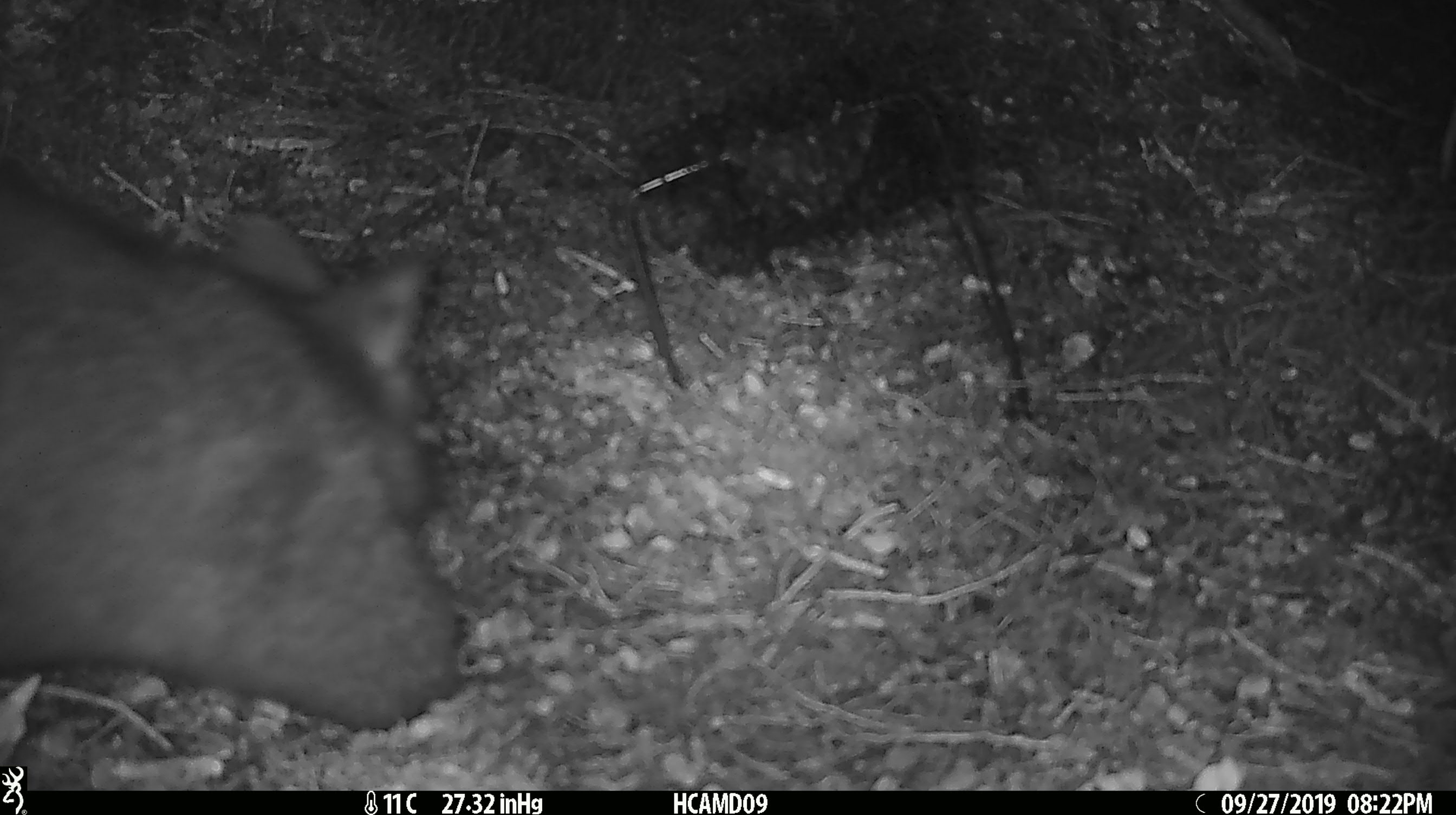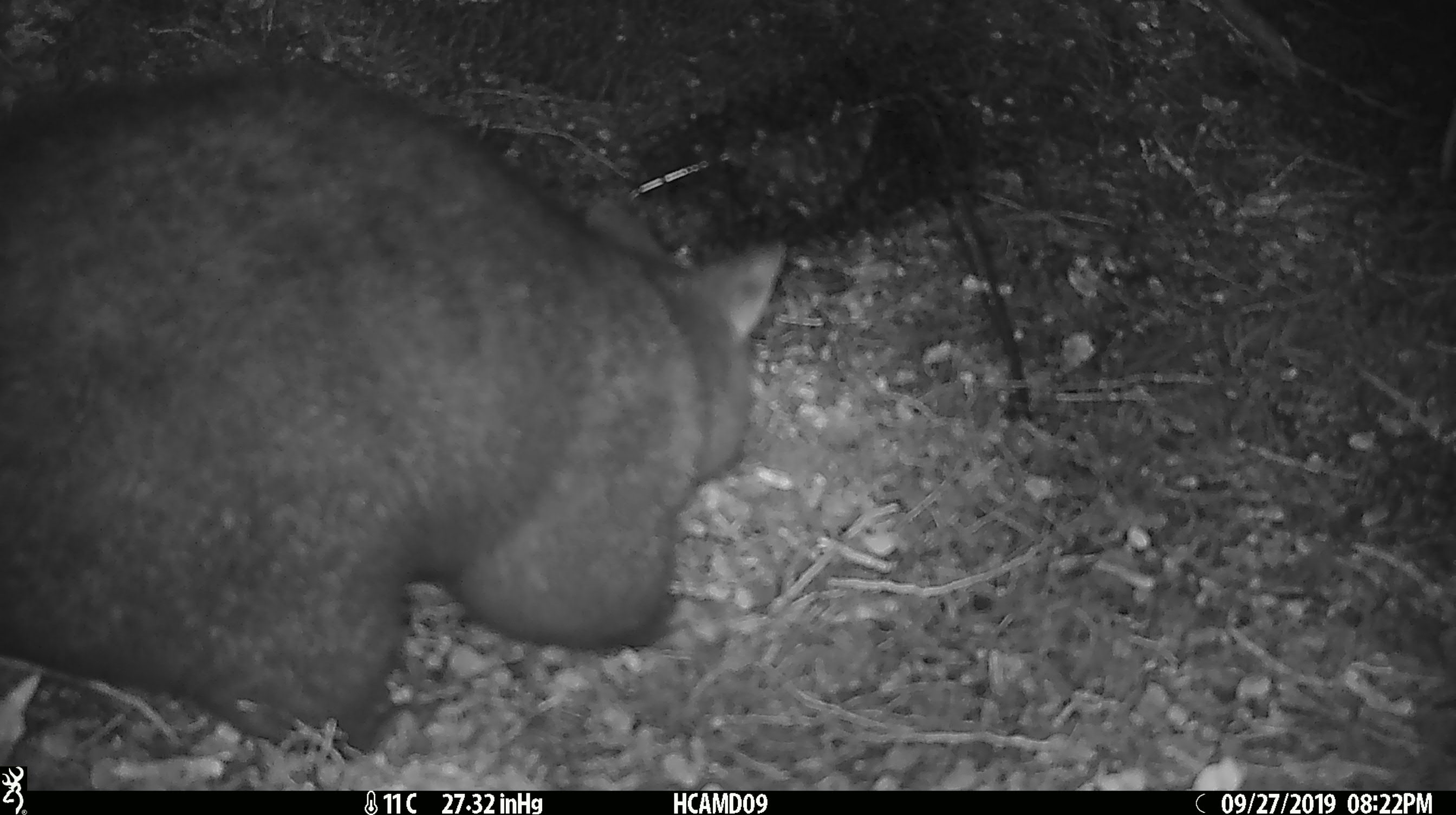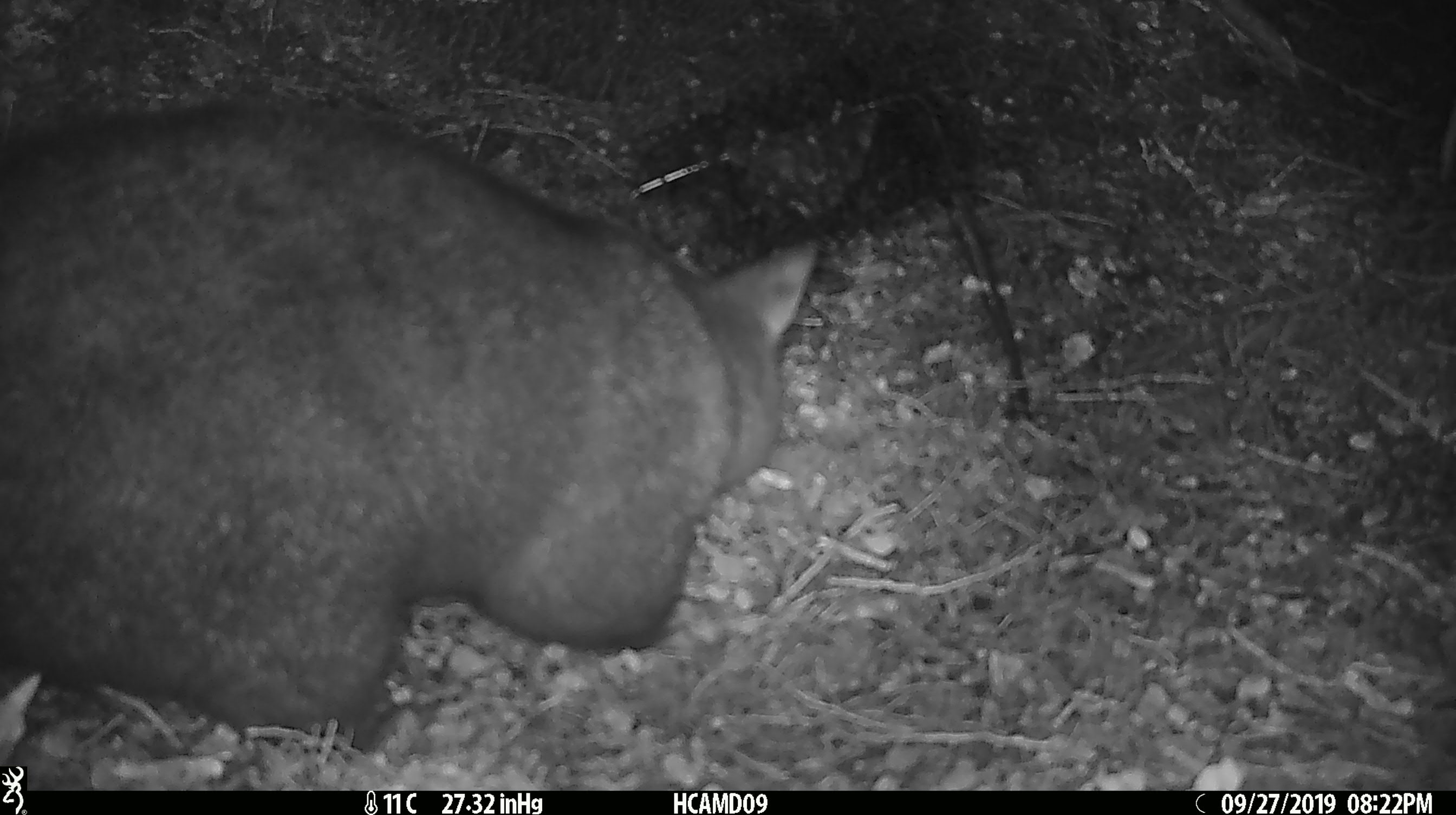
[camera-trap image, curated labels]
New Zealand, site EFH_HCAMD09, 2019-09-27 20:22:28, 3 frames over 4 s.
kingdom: Animalia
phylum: Chordata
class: Mammalia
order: Diprotodontia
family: Phalangeridae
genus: Trichosurus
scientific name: Trichosurus vulpecula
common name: common brushtail possum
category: possum